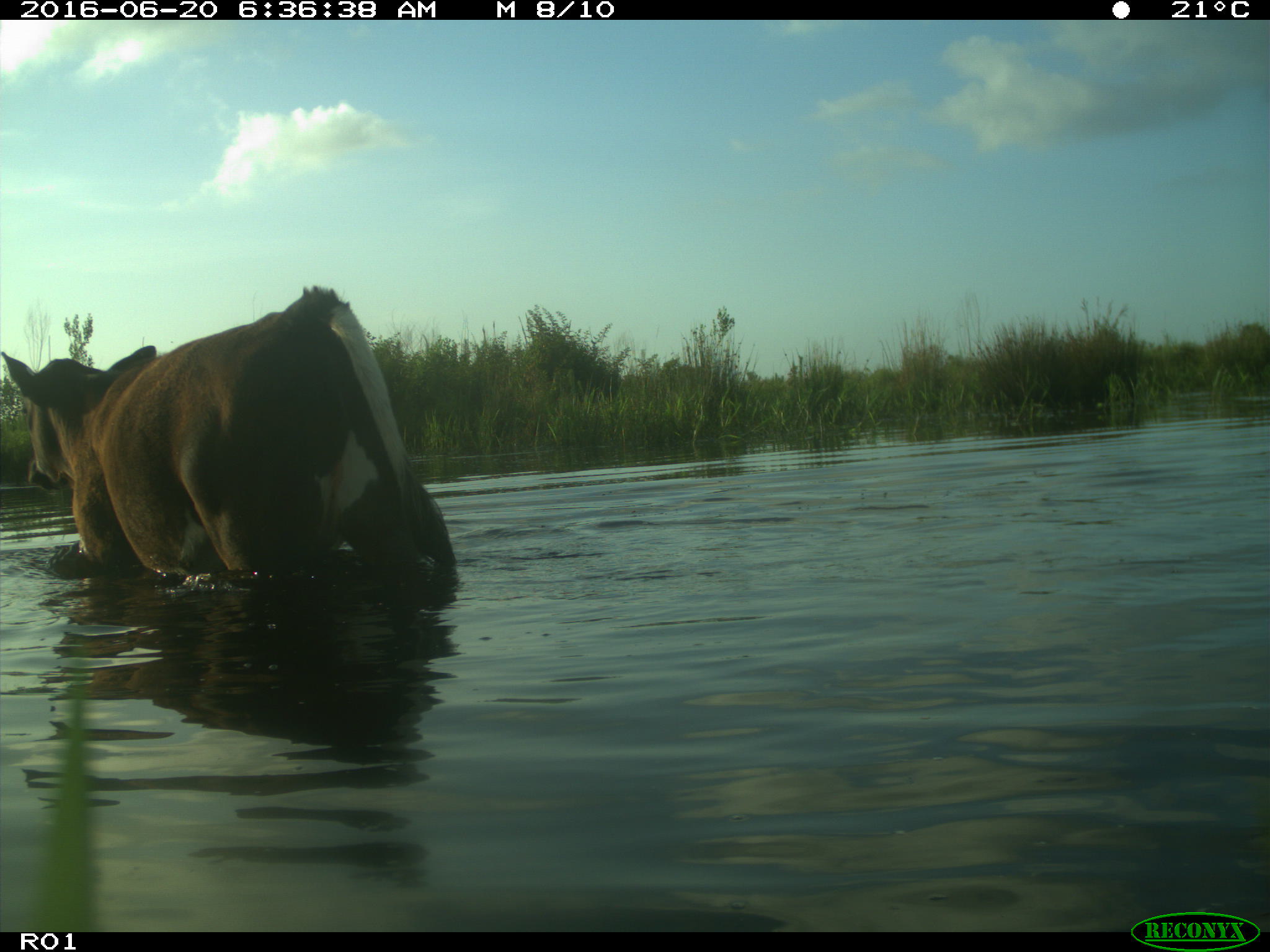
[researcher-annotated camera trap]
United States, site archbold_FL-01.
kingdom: Animalia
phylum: Chordata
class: Mammalia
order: Artiodactyla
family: Bovidae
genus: Bos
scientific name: Bos taurus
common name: domestic cow